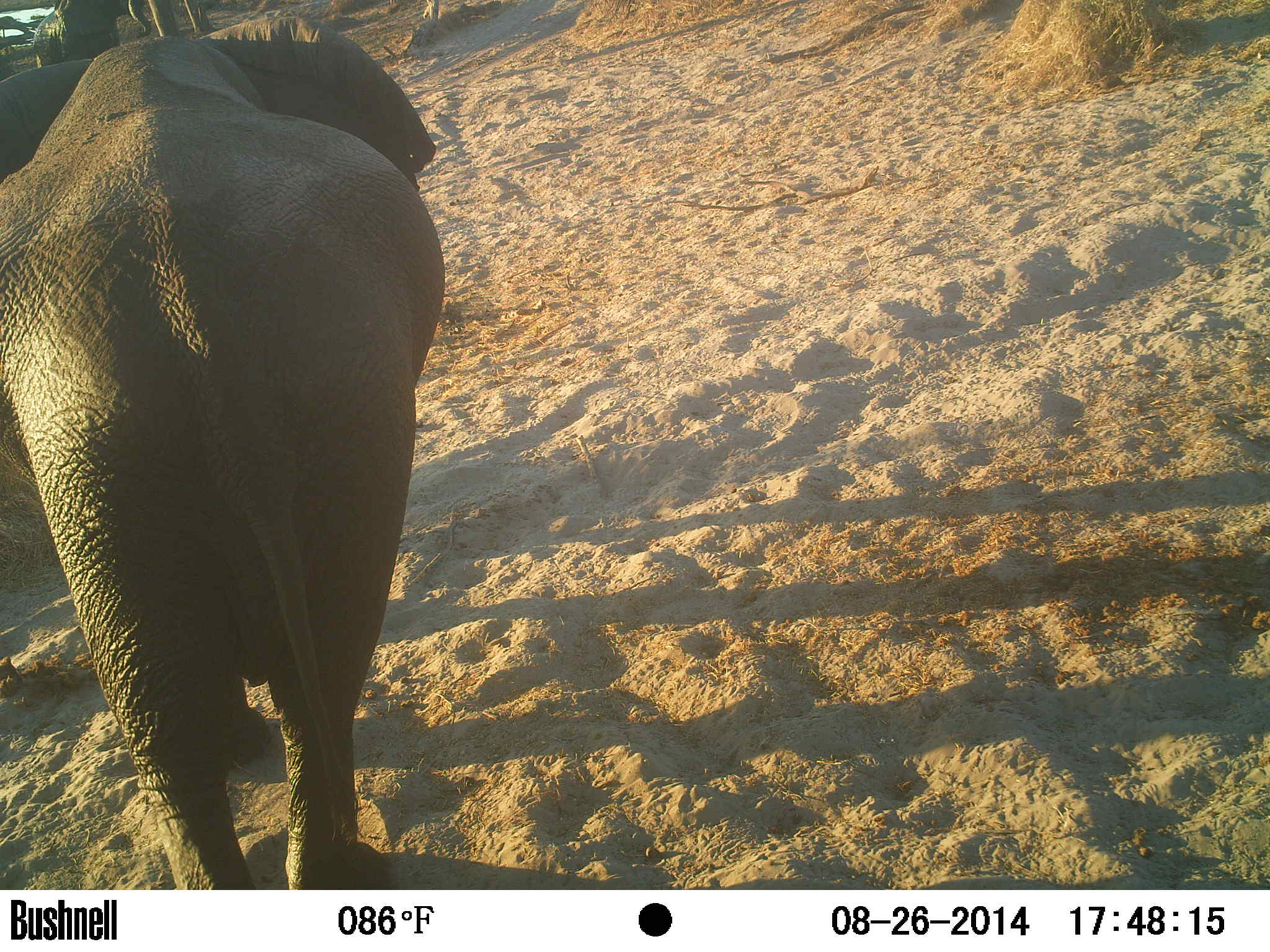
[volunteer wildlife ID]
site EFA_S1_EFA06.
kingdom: Animalia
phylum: Chordata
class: Mammalia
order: Proboscidea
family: Elephantidae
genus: Loxodonta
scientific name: Loxodonta africana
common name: african bush elephant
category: elephant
Elephant (african bush elephant) (Loxodonta africana), count 2. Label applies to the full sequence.